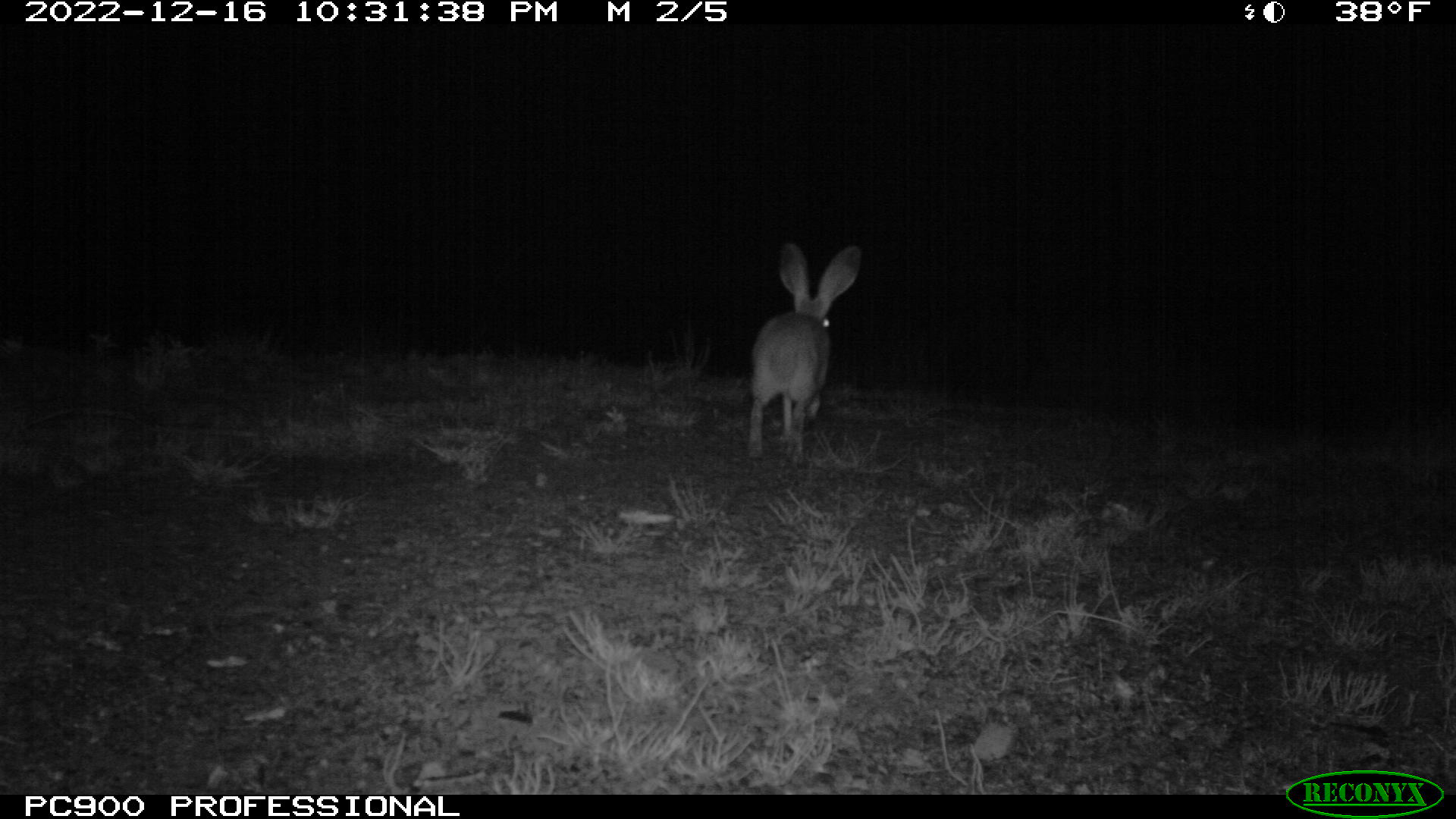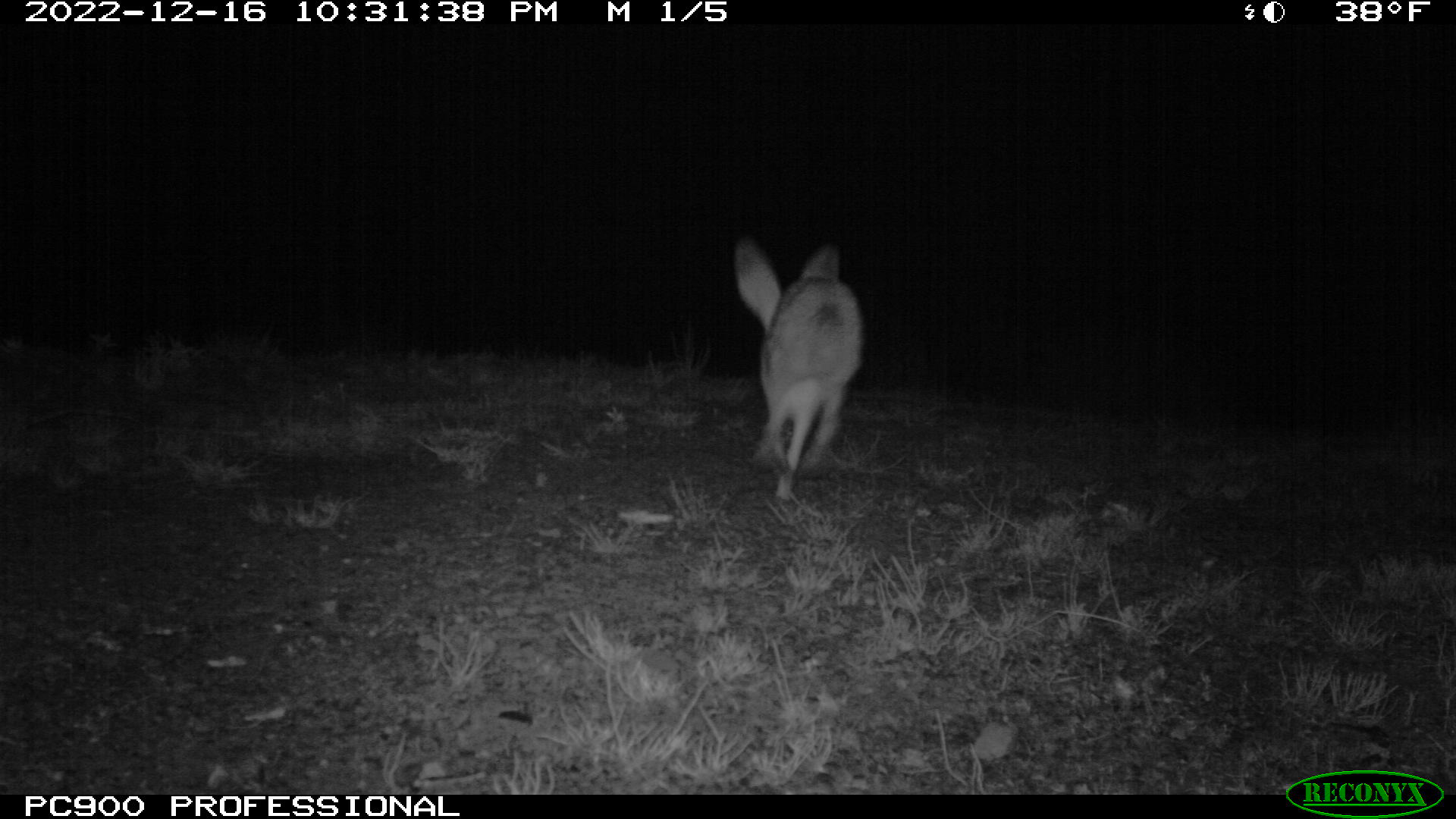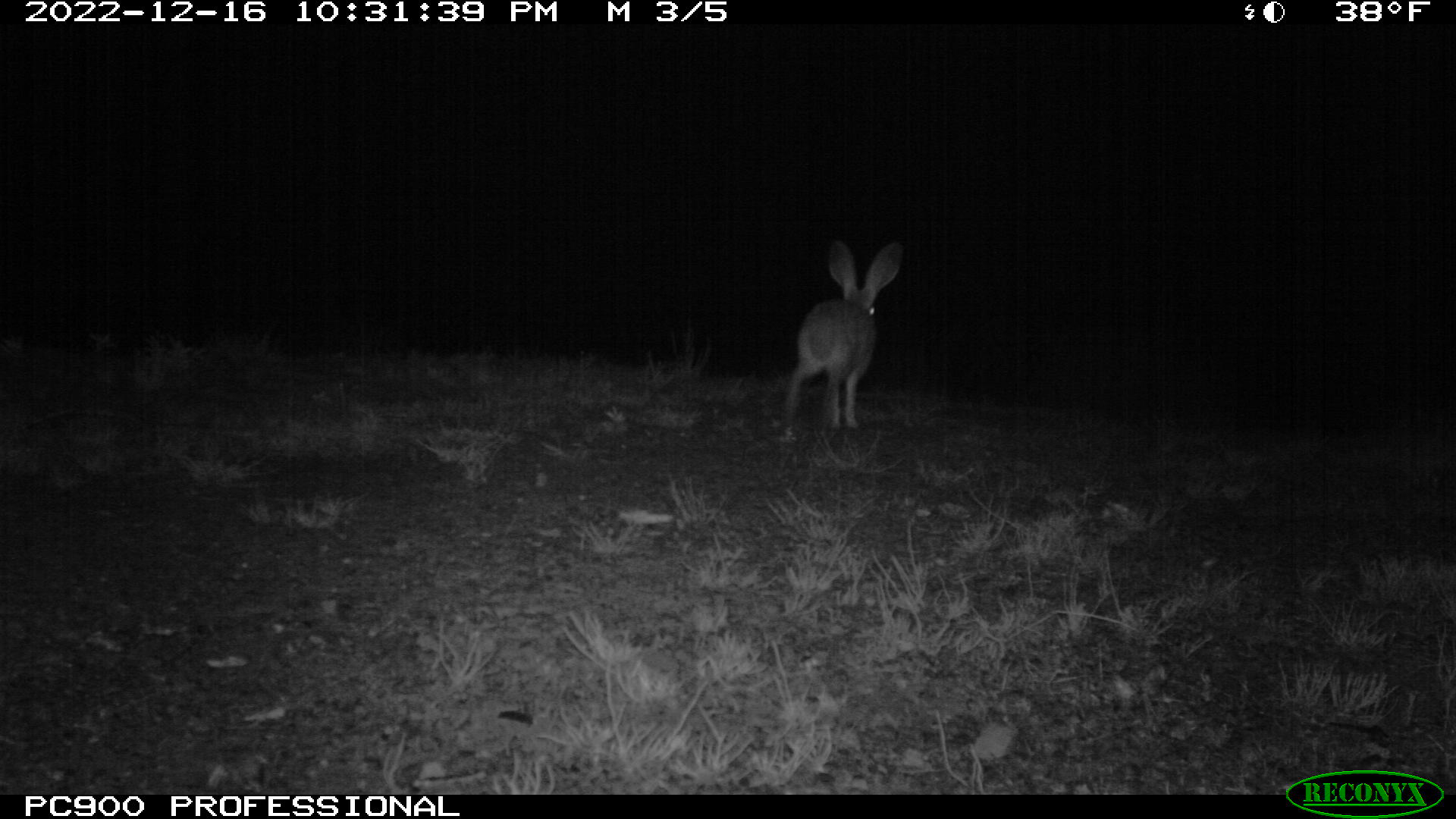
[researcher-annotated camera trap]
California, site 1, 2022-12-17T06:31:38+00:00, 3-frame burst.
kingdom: Animalia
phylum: Chordata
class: Mammalia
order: Lagomorpha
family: Leporidae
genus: Lepus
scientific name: Lepus californicus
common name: black-tailed jackrabbit